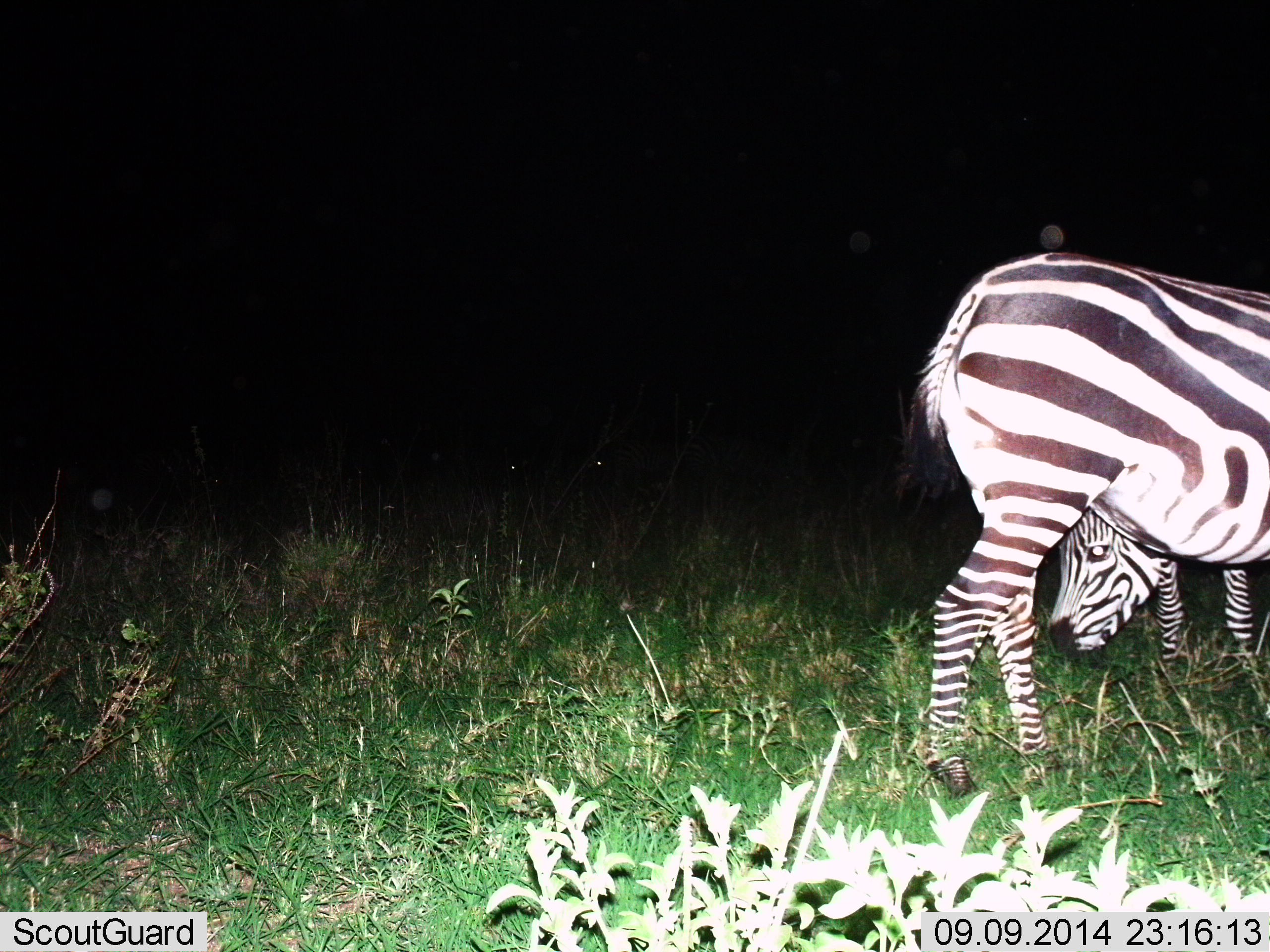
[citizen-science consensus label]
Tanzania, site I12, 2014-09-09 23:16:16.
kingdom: Animalia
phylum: Chordata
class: Mammalia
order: Perissodactyla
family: Equidae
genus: Equus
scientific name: Equus quagga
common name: plains zebra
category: zebra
Zebra (plains zebra) (Equus quagga), count 2. Behavior (volunteer vote fractions): standing 30%, resting 0%, moving 0%, interacting 0%. Young present (vote fraction): 0%. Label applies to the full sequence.